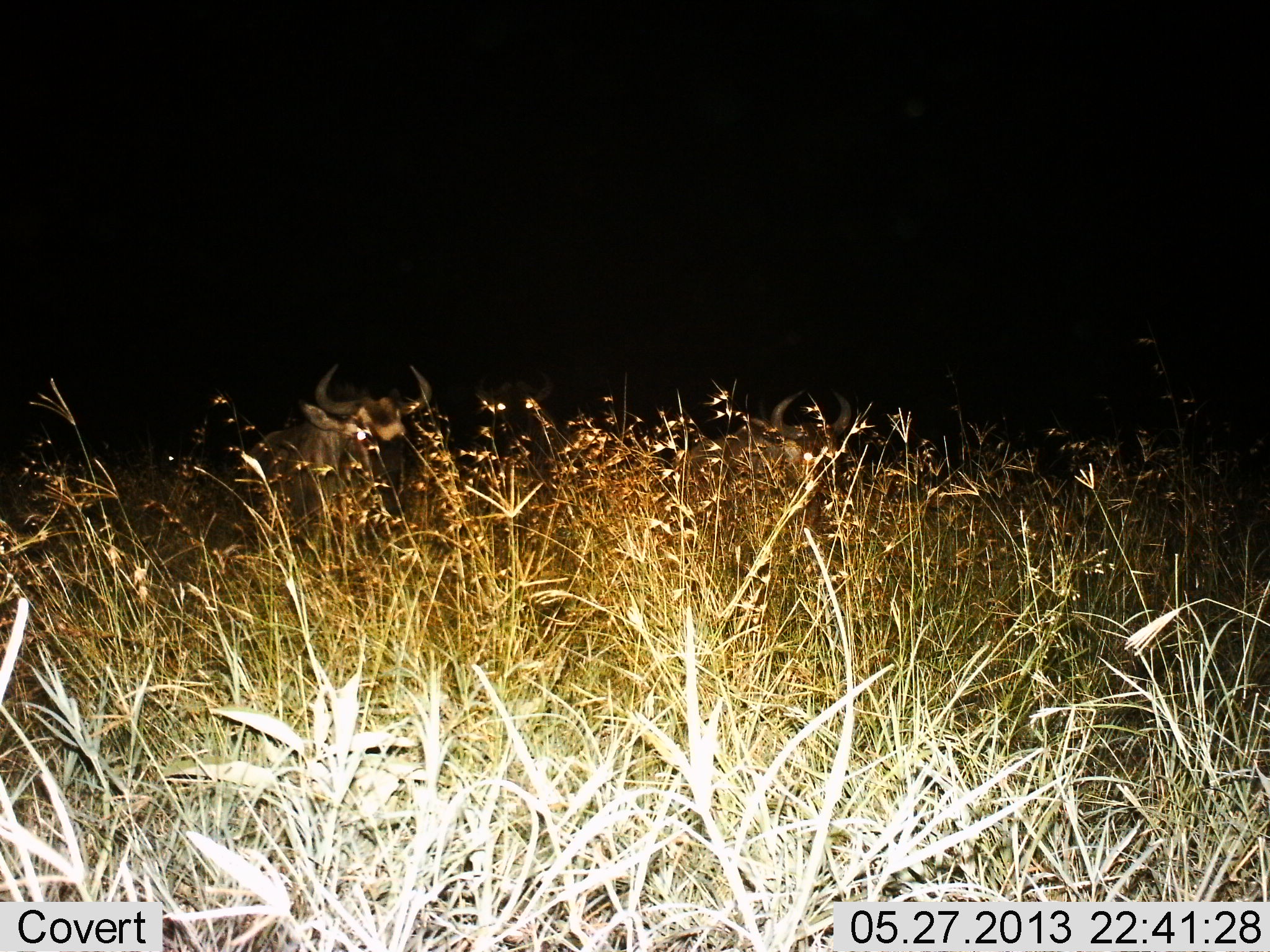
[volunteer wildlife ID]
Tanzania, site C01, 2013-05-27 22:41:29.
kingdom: Animalia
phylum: Chordata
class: Mammalia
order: Artiodactyla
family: Bovidae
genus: Connochaetes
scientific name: Connochaetes taurinus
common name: blue wildebeest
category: wildebeest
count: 2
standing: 67%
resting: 22%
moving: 11%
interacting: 0%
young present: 0%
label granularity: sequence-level